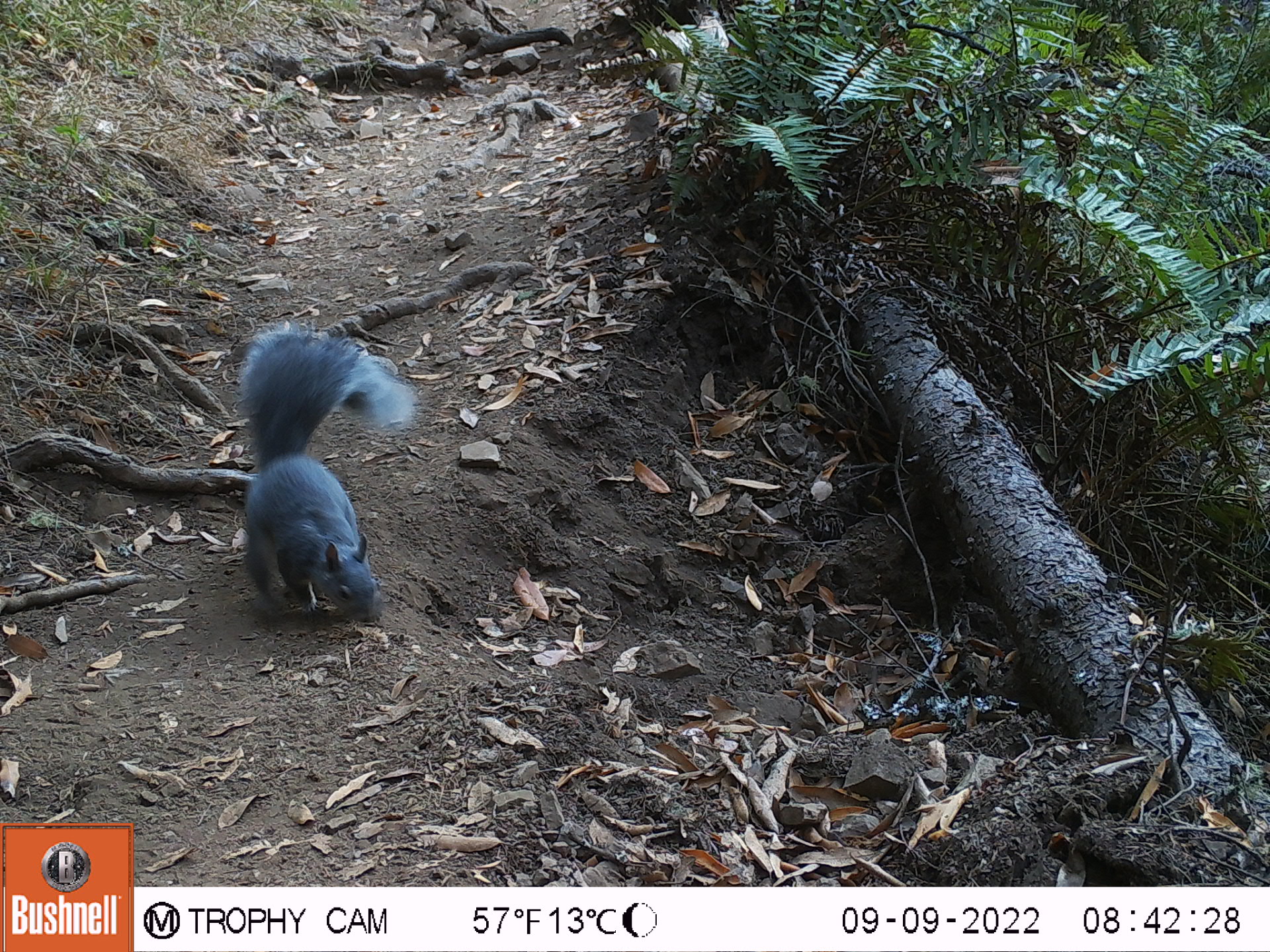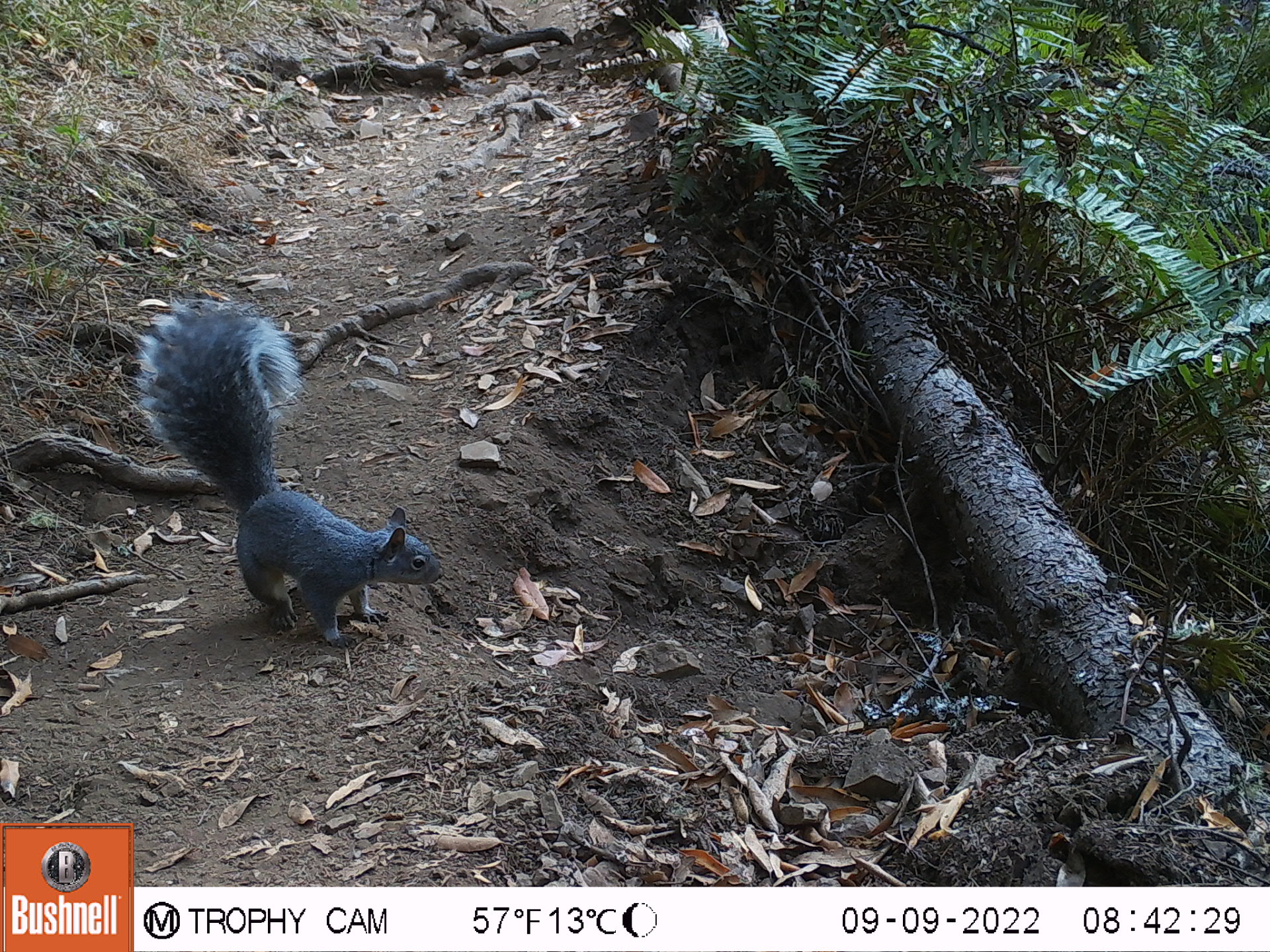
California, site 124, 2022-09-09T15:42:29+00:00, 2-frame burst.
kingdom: Animalia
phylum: Chordata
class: Mammalia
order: Rodentia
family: Sciuridae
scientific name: Sciuridae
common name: squirrel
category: unknown squirrel